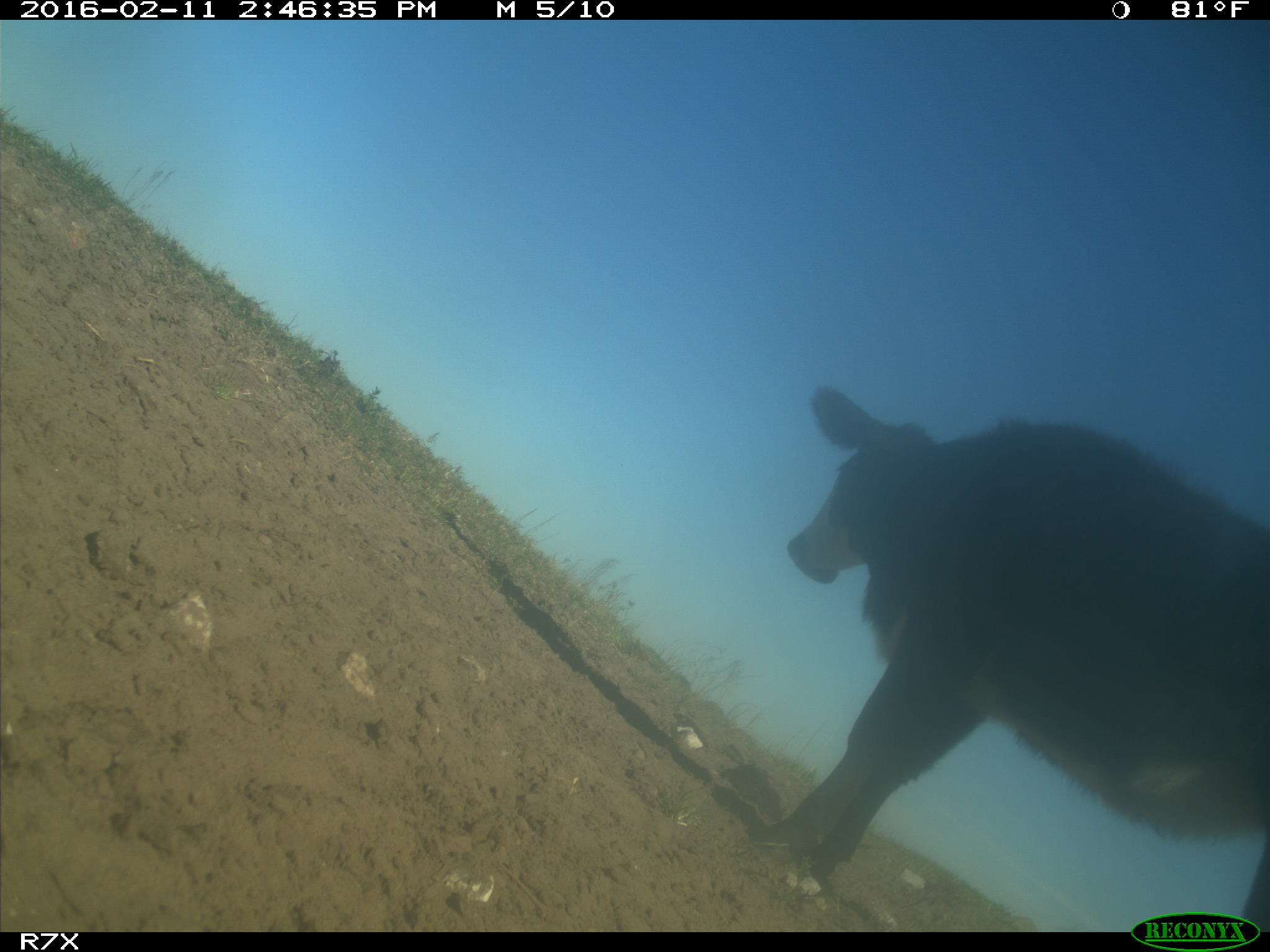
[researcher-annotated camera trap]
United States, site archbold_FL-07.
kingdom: Animalia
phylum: Chordata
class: Mammalia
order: Artiodactyla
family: Bovidae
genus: Bos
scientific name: Bos taurus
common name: domestic cow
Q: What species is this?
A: Bos taurus (domestic cow).